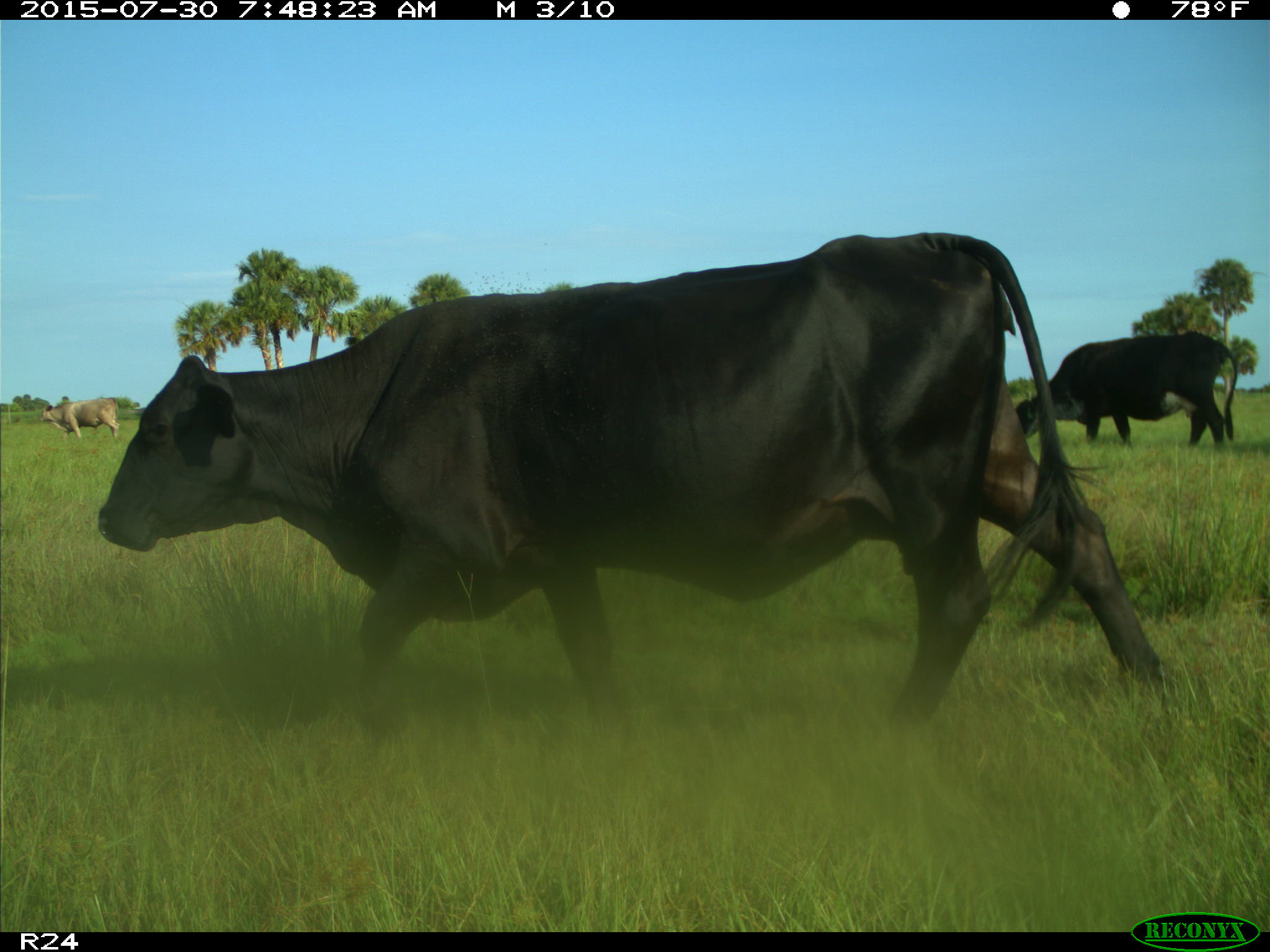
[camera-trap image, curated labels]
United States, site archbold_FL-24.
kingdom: Animalia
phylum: Chordata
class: Mammalia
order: Artiodactyla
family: Bovidae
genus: Bos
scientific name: Bos taurus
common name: domestic cow